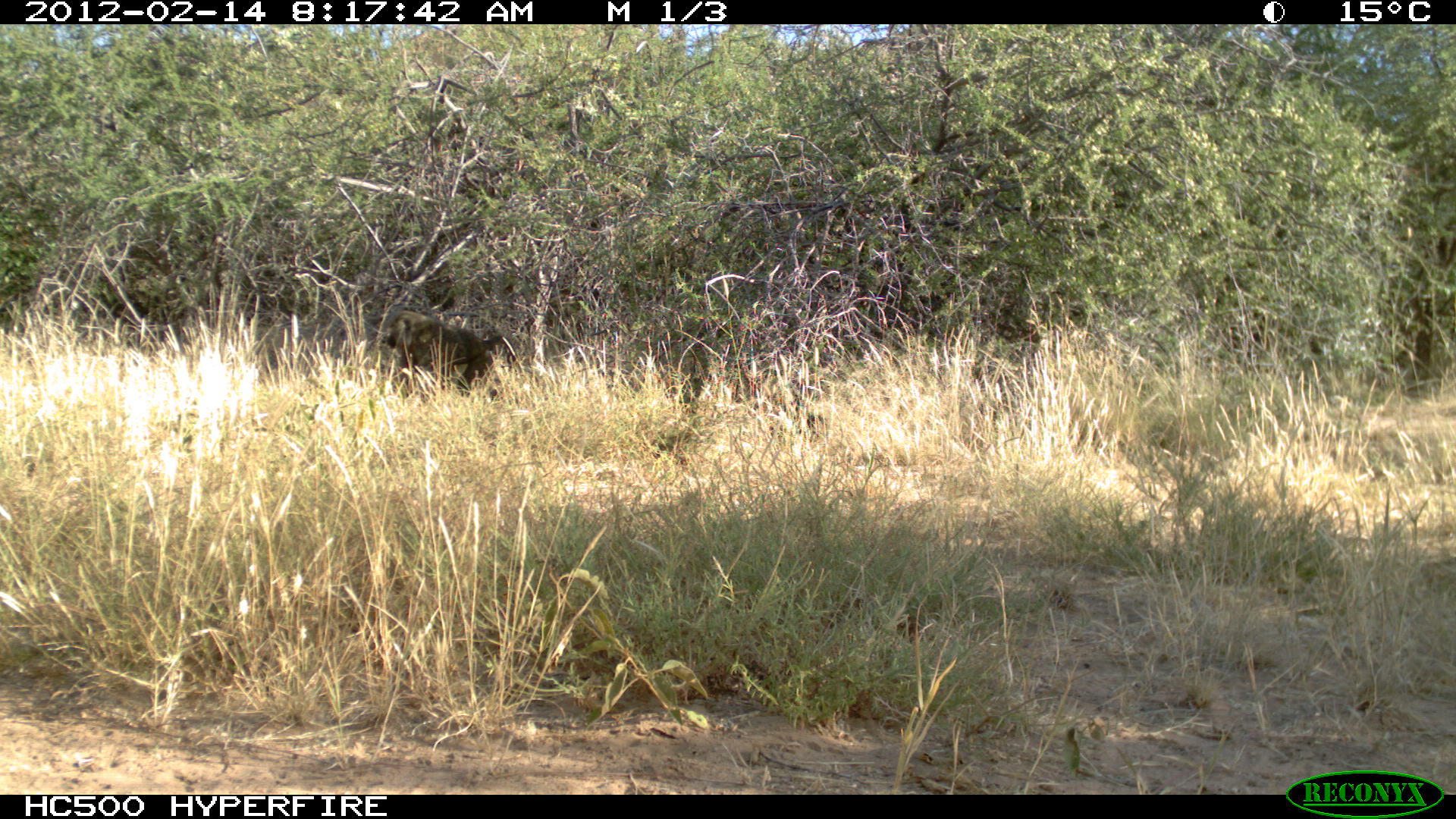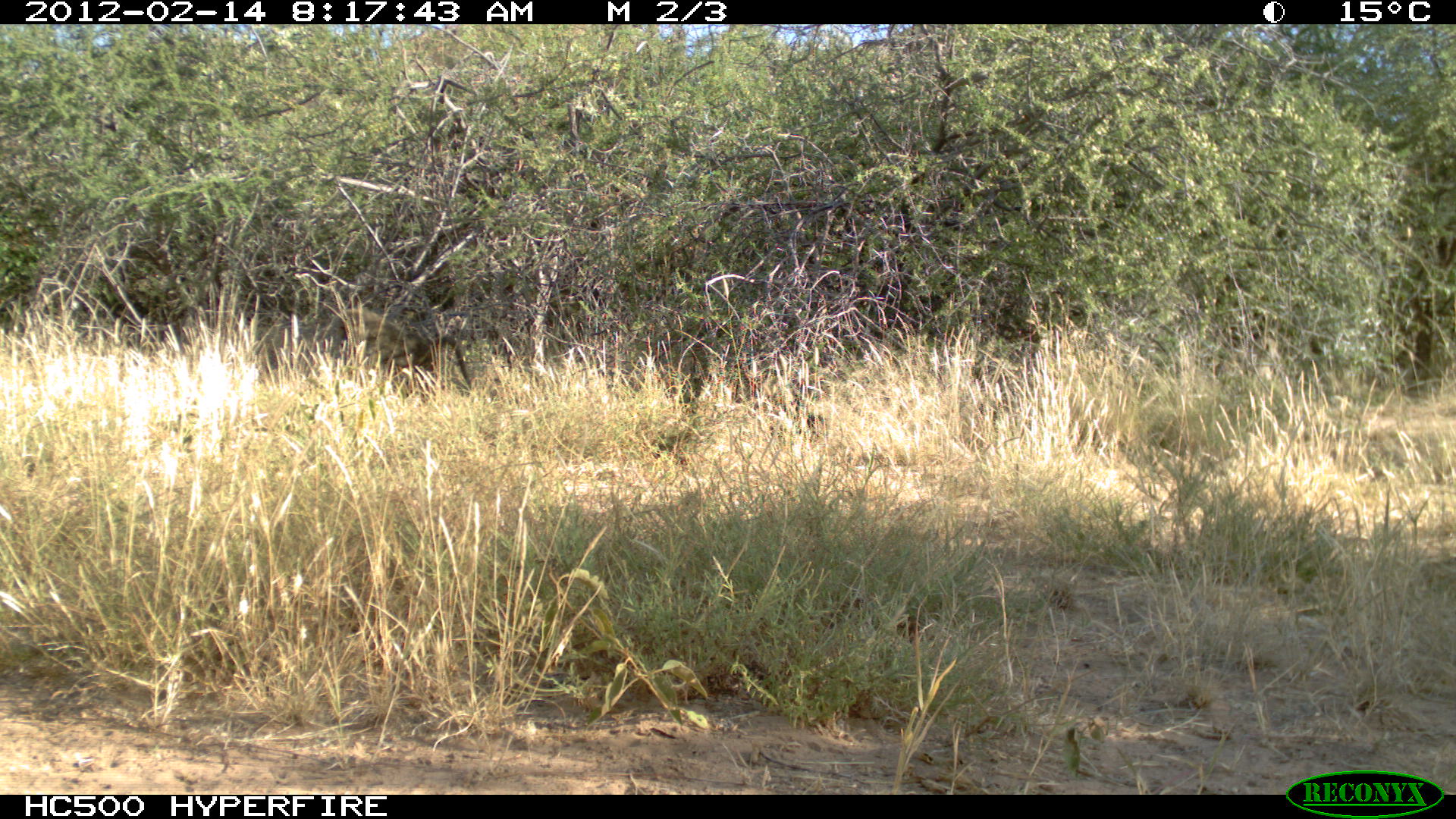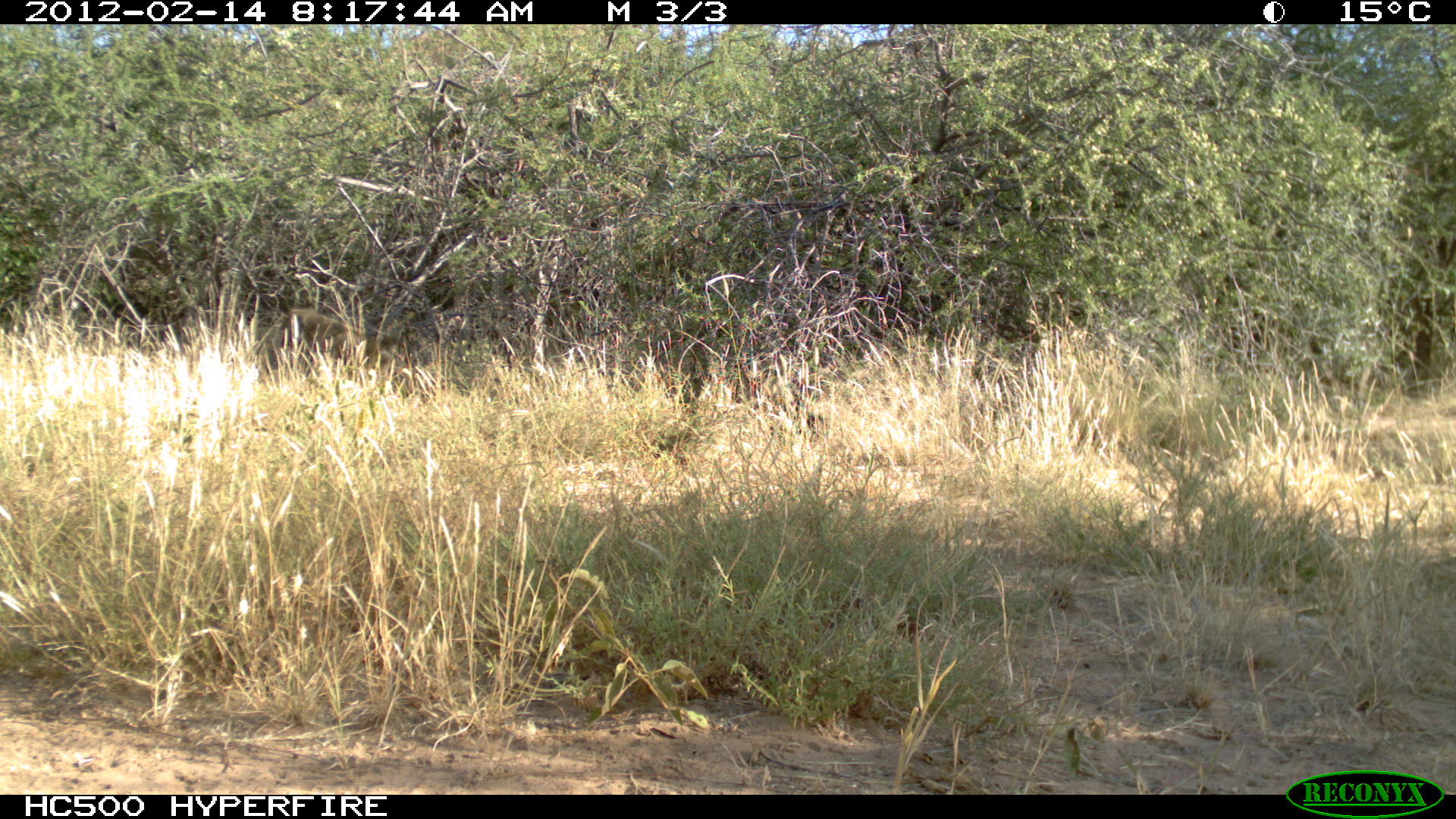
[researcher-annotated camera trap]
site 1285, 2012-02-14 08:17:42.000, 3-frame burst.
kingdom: Animalia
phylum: Chordata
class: Mammalia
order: Primates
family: Cercopithecidae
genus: Papio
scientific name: Papio anubis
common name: olive baboon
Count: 1.